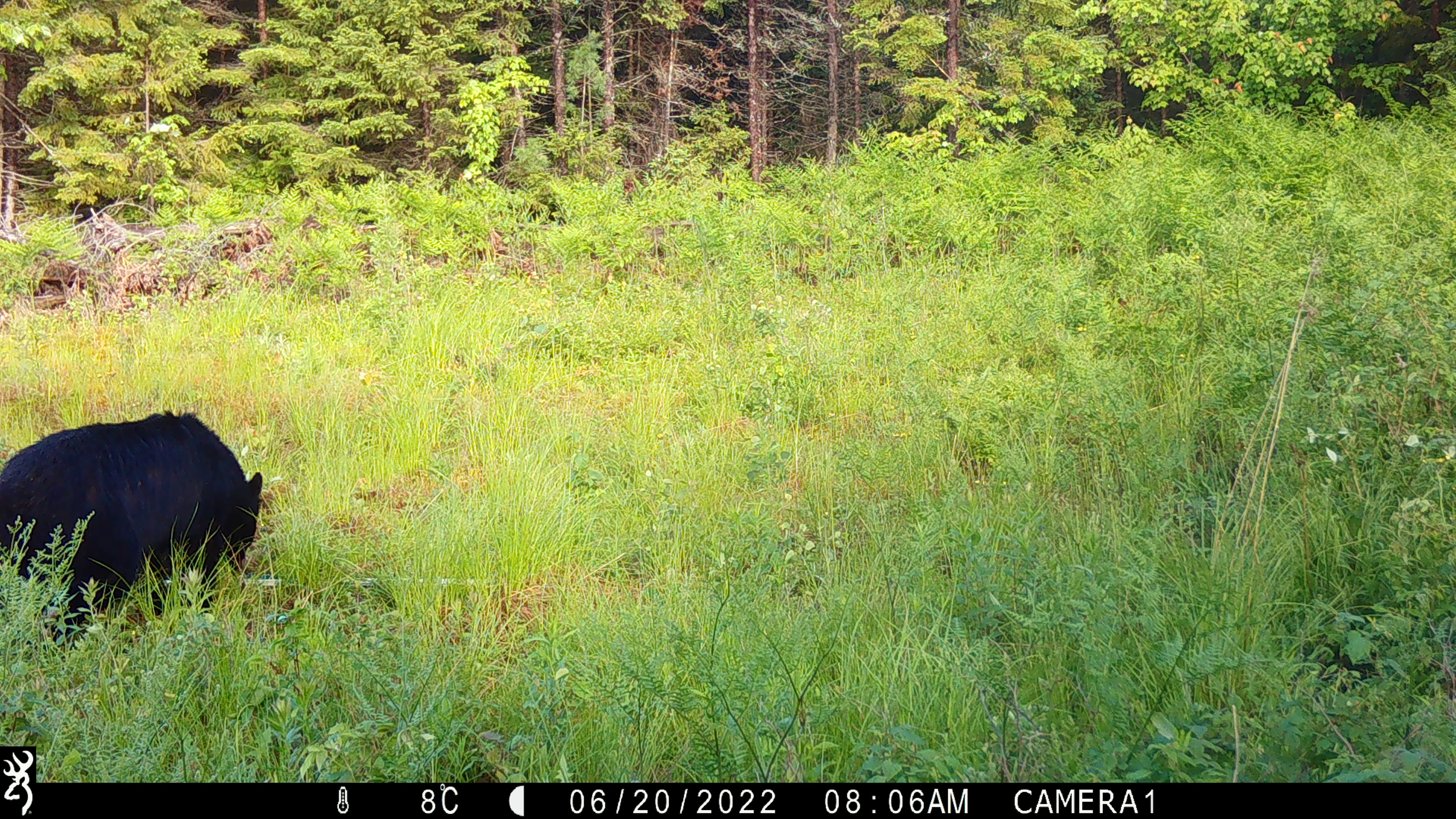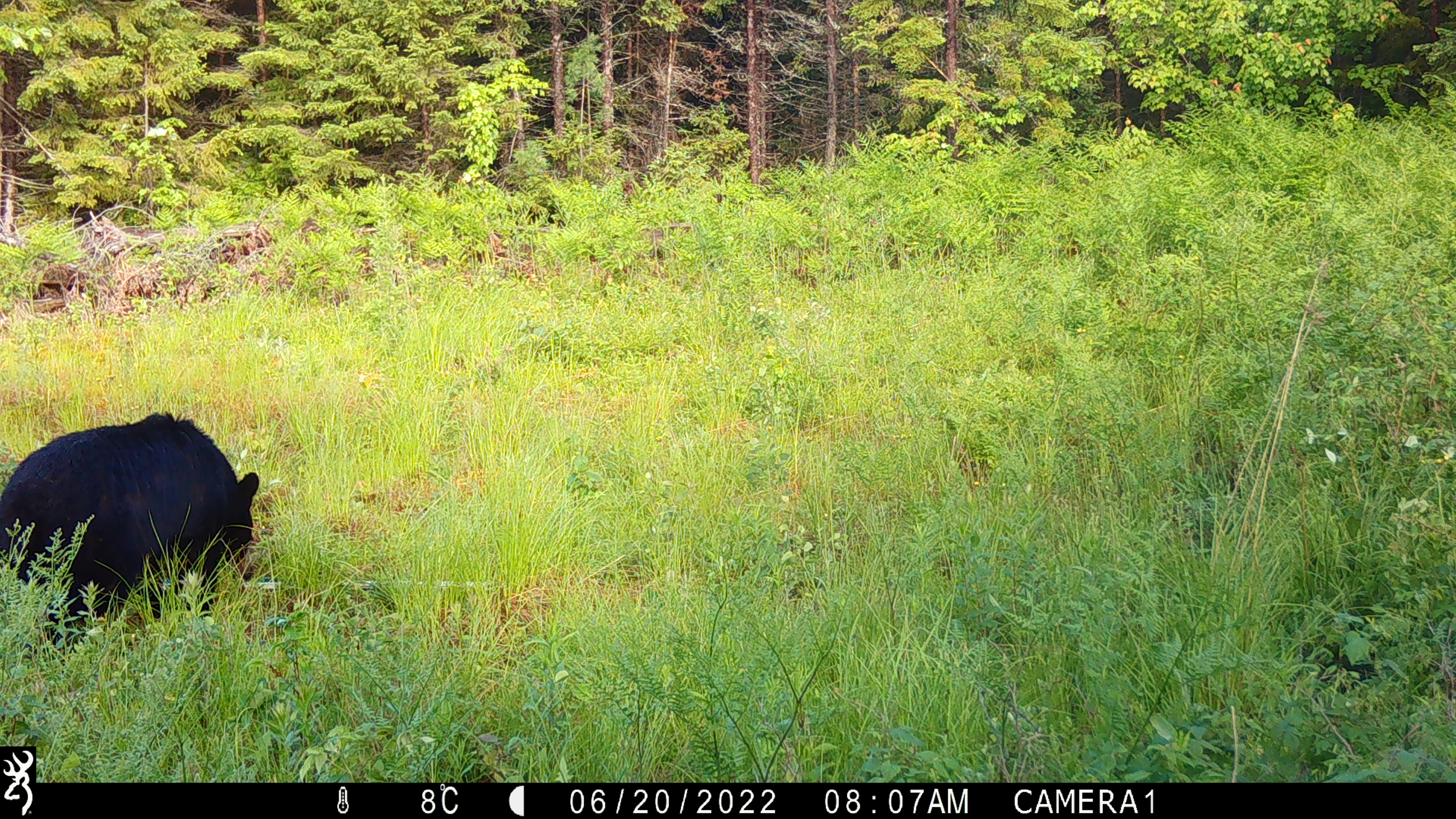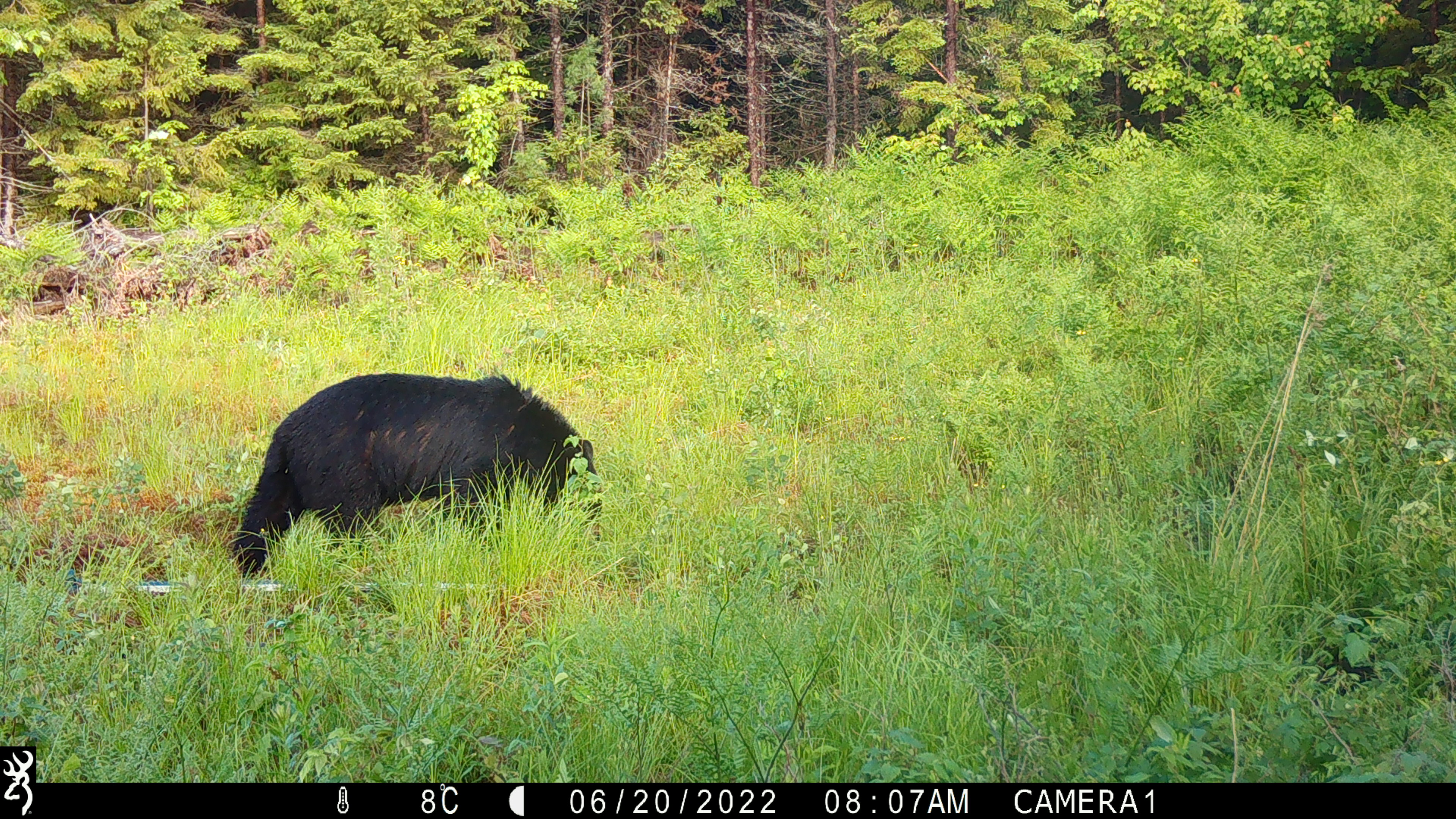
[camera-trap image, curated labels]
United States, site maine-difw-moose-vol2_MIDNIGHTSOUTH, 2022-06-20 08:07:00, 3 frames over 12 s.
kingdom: Animalia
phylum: Chordata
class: Mammalia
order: Carnivora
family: Ursidae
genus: Ursus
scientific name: Ursus americanus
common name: black bear